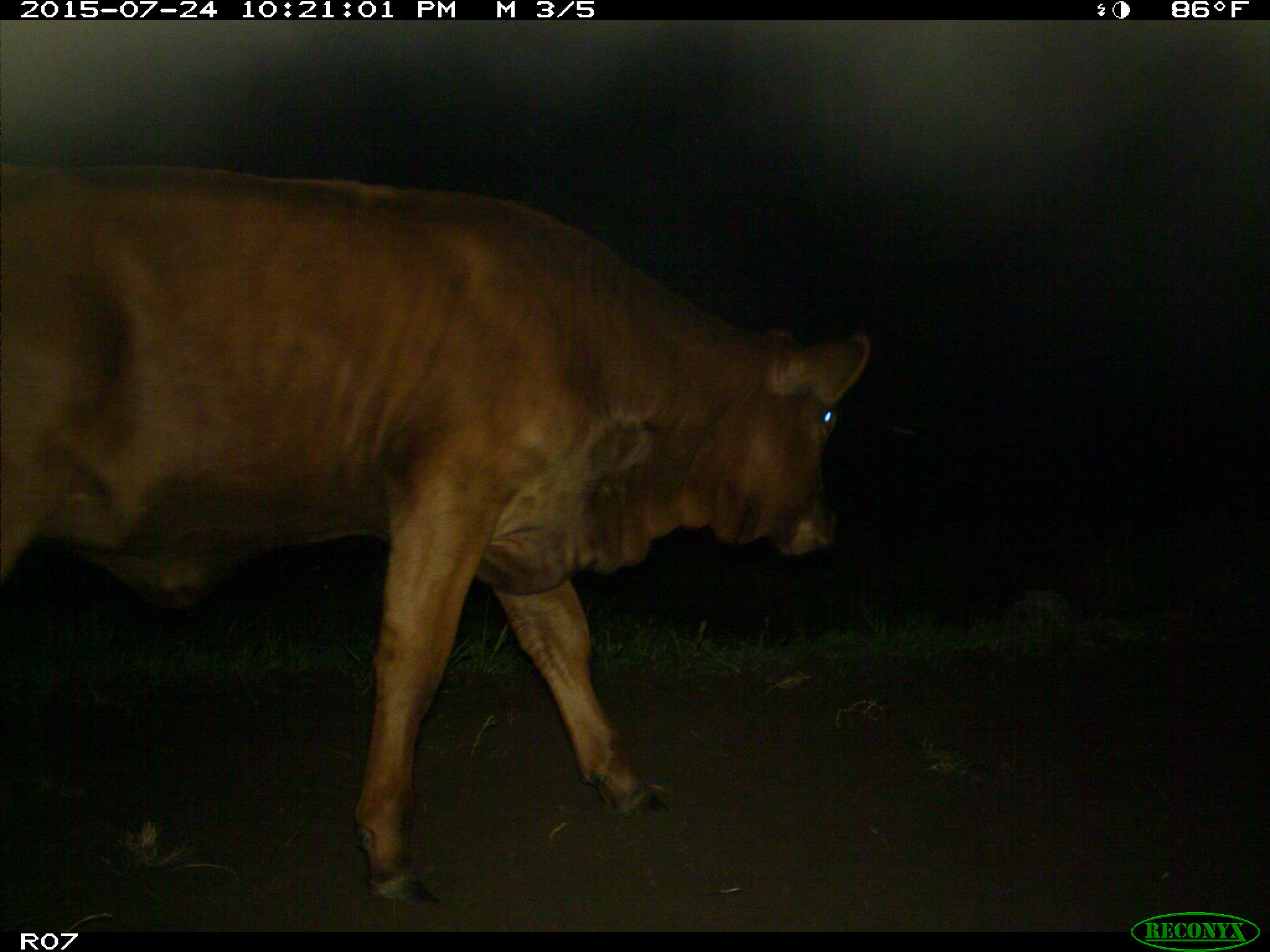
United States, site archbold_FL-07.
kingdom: Animalia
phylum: Chordata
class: Mammalia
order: Artiodactyla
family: Bovidae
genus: Bos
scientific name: Bos taurus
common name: domestic cow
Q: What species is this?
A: Bos taurus (domestic cow).